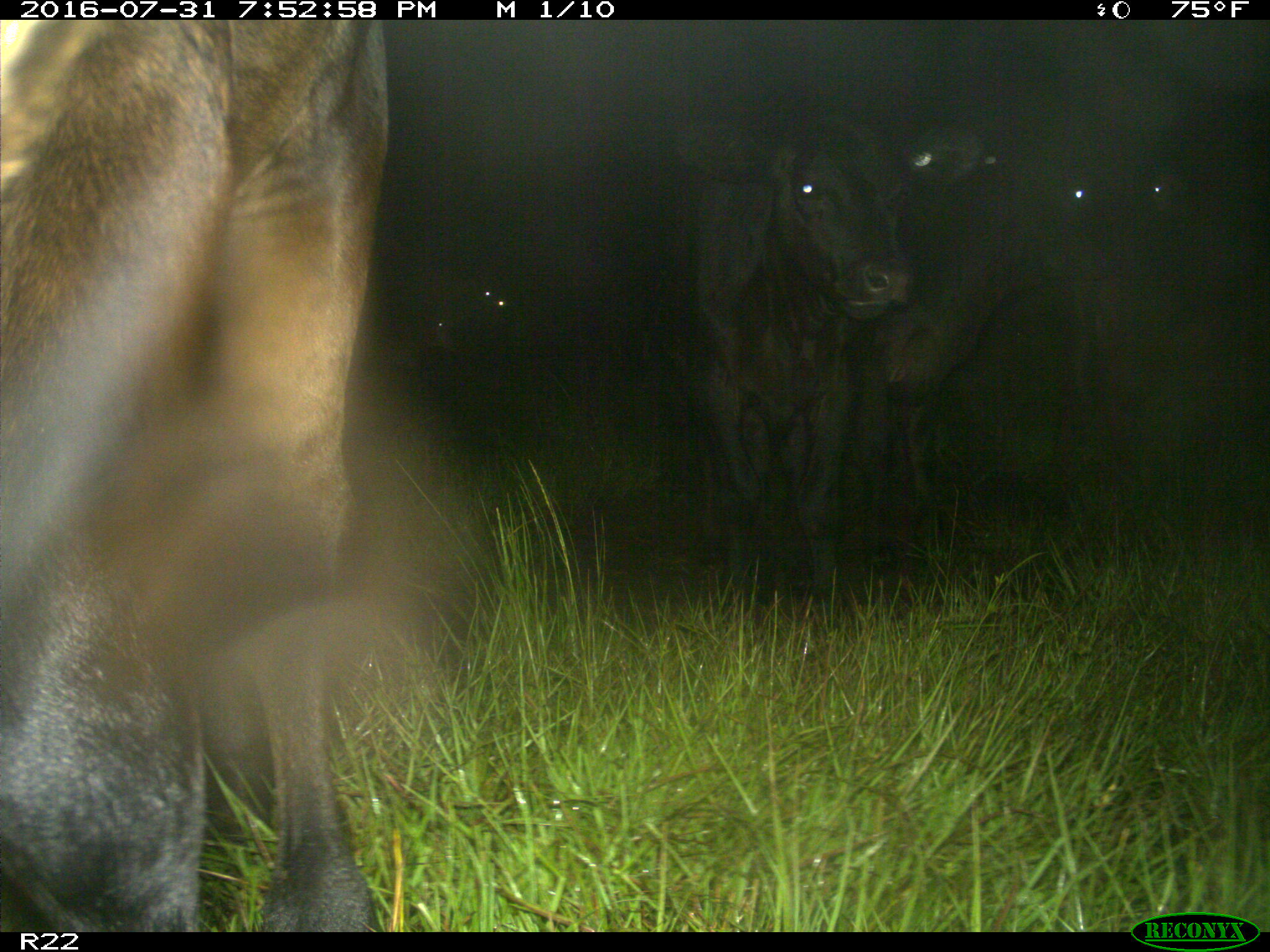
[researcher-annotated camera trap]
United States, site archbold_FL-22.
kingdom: Animalia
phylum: Chordata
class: Mammalia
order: Artiodactyla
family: Bovidae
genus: Bos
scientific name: Bos taurus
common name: domestic cow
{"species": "Bos taurus (domestic cow)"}